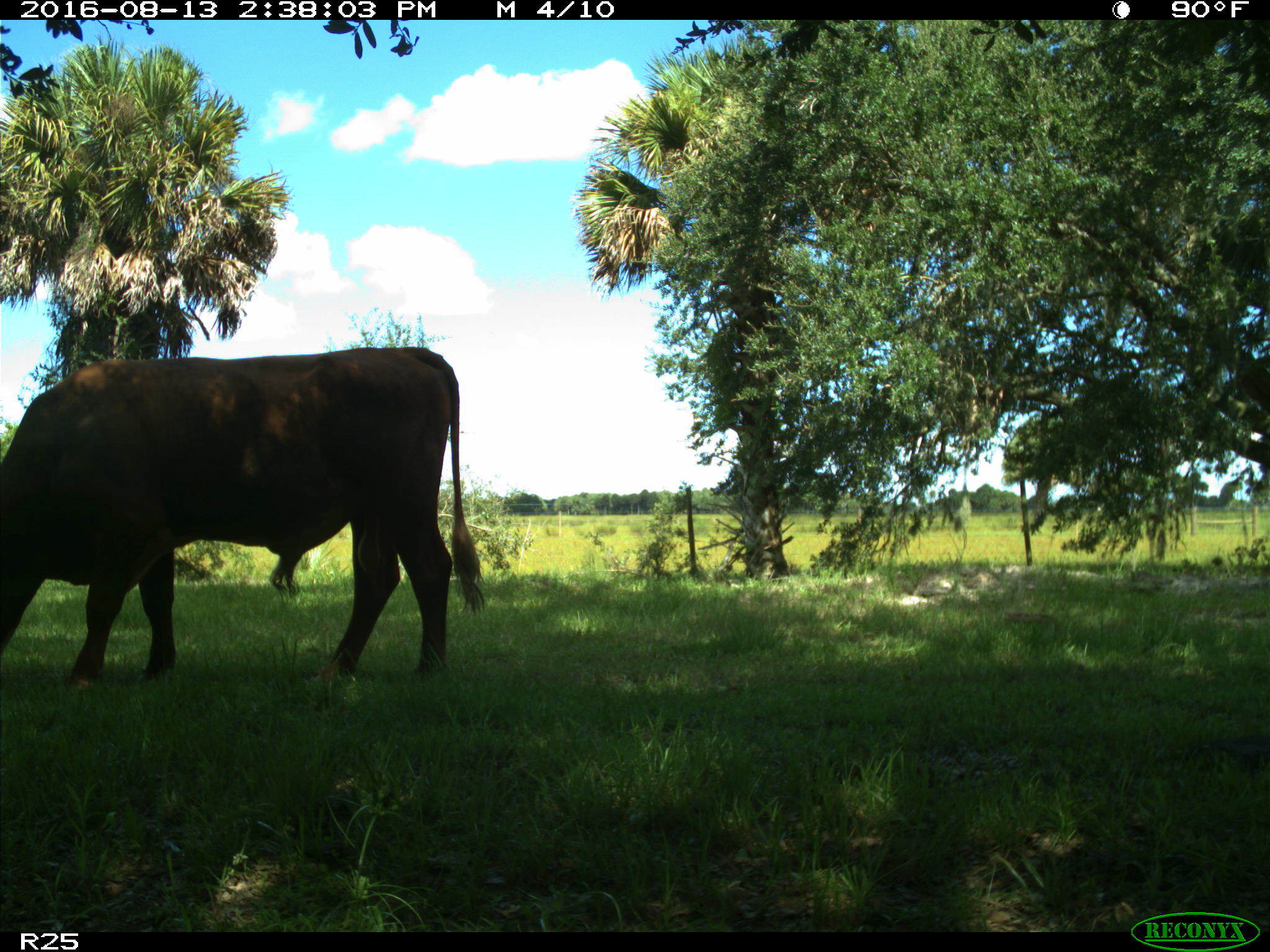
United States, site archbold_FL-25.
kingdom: Animalia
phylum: Chordata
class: Mammalia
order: Artiodactyla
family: Bovidae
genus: Bos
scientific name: Bos taurus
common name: domestic cow